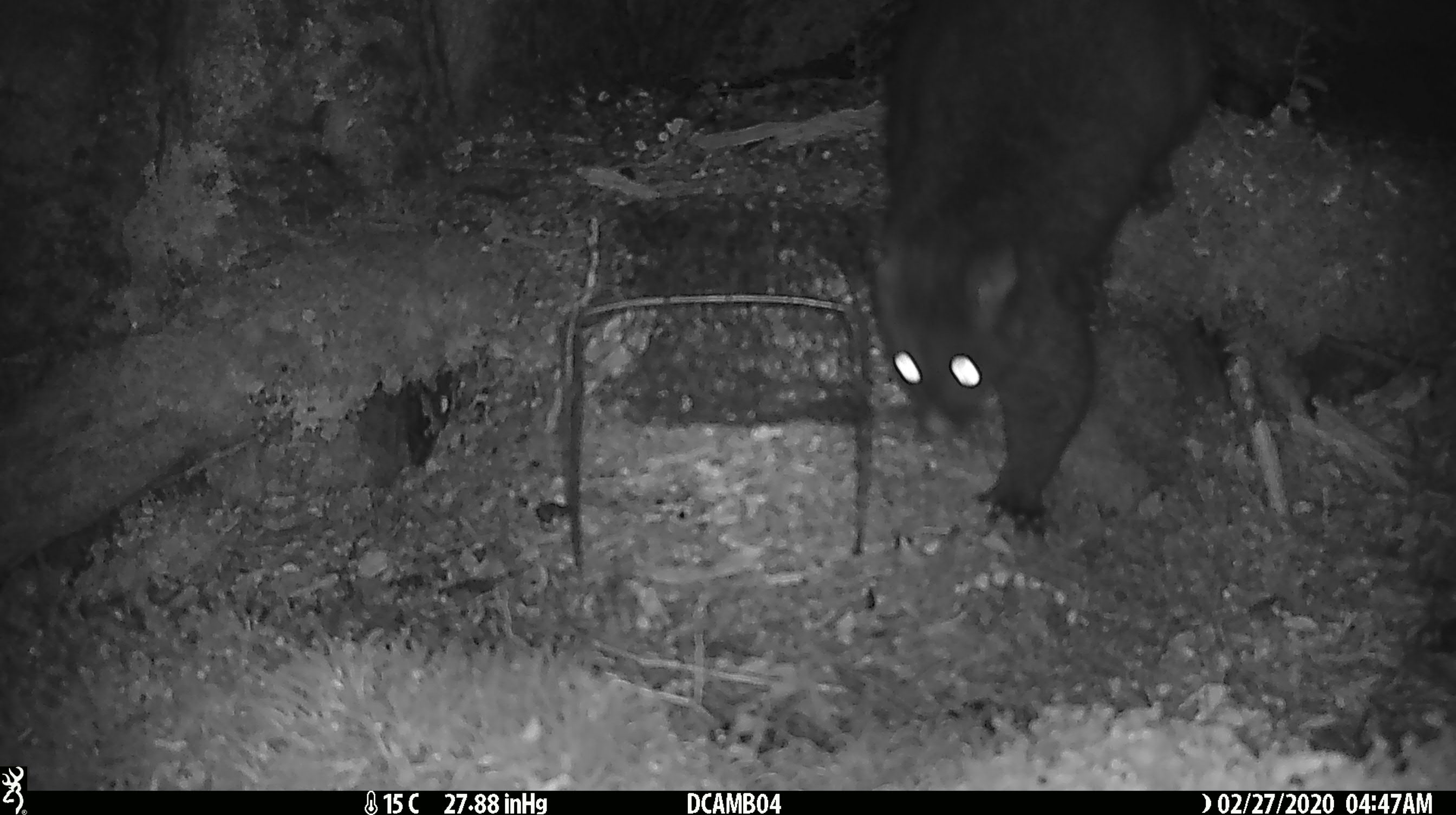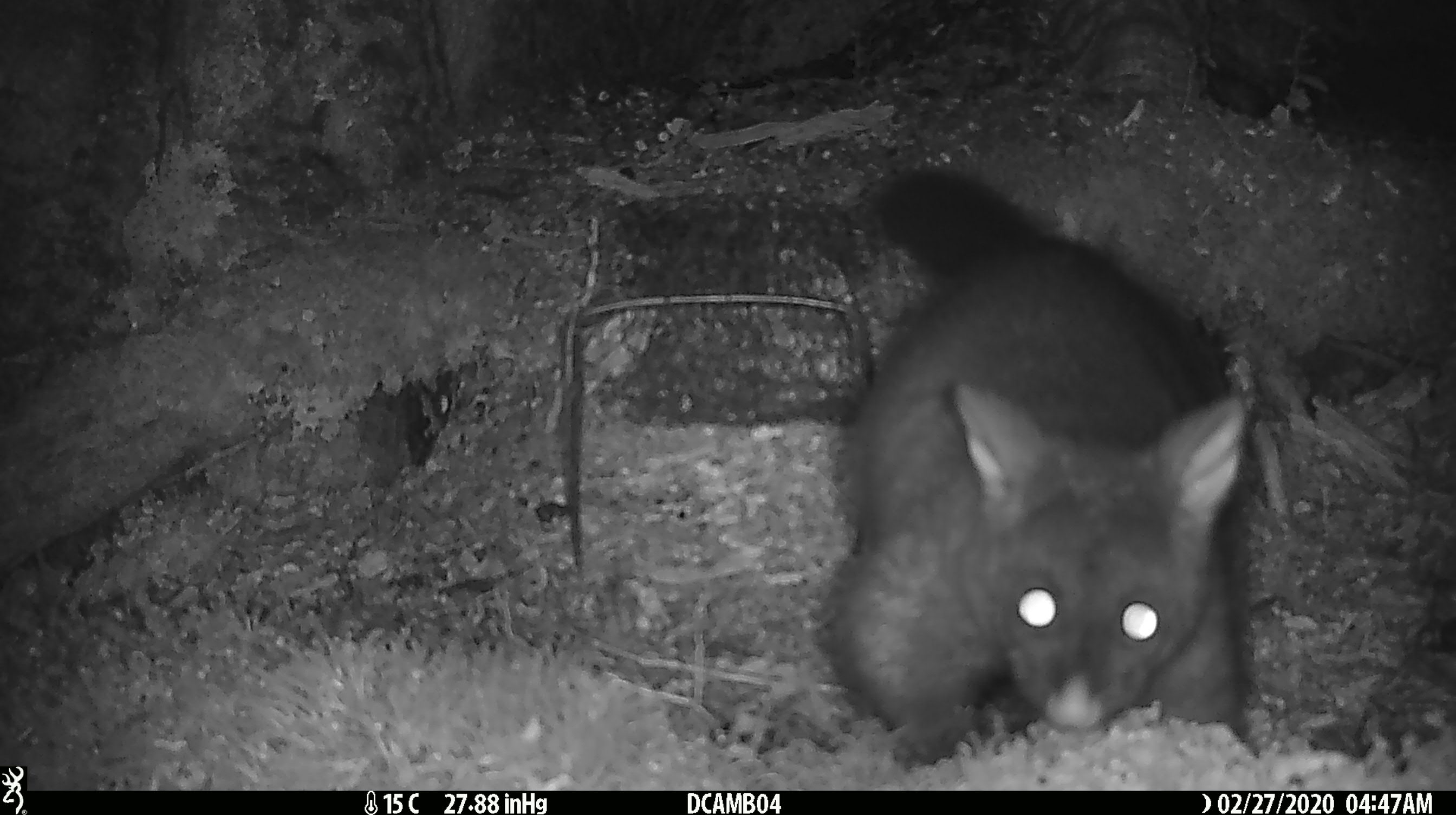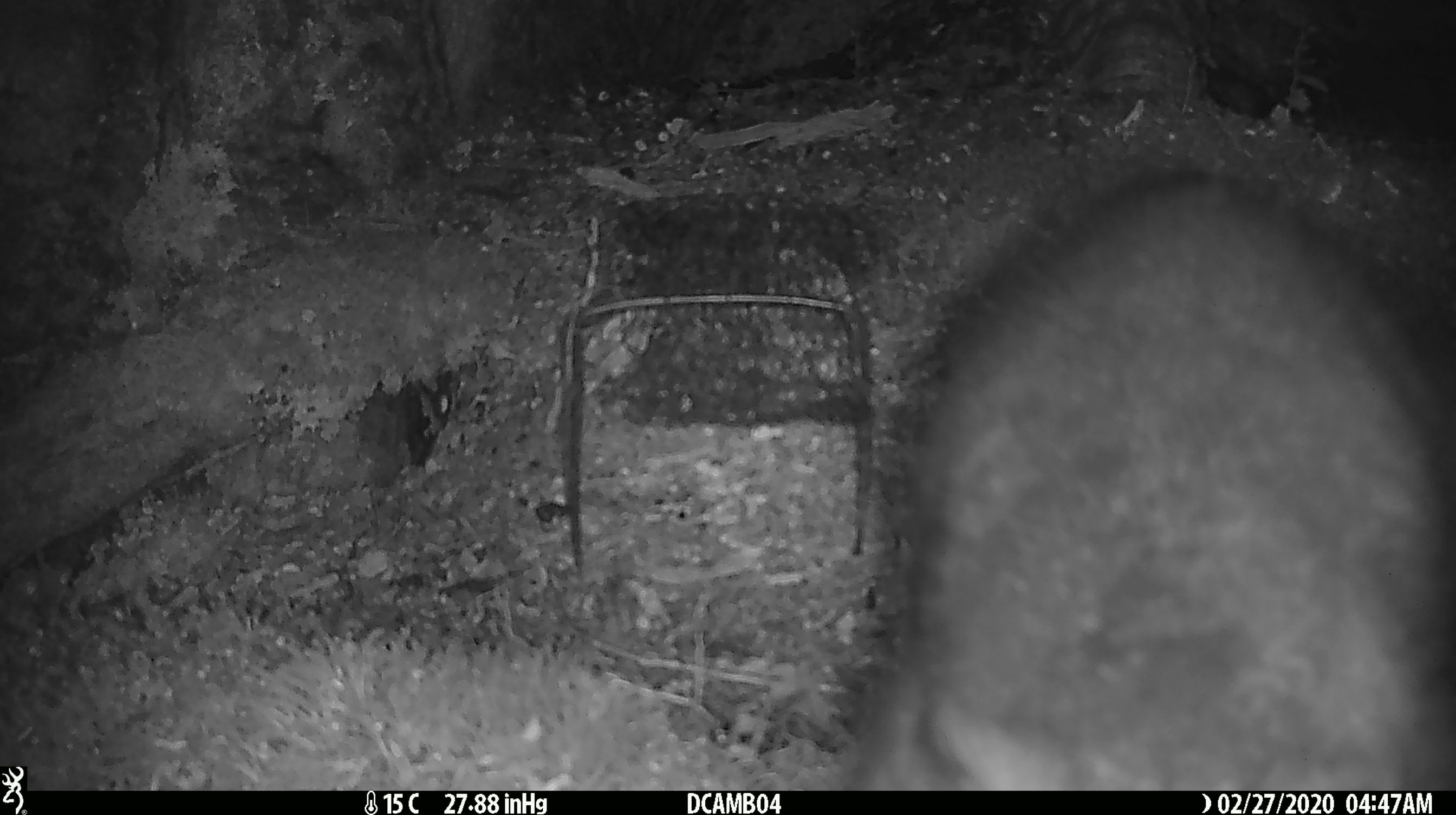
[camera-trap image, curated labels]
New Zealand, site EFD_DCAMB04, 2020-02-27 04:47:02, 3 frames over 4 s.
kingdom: Animalia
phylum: Chordata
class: Mammalia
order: Diprotodontia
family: Phalangeridae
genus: Trichosurus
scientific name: Trichosurus vulpecula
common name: common brushtail possum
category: possum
Possum (common brushtail possum) (Trichosurus vulpecula).